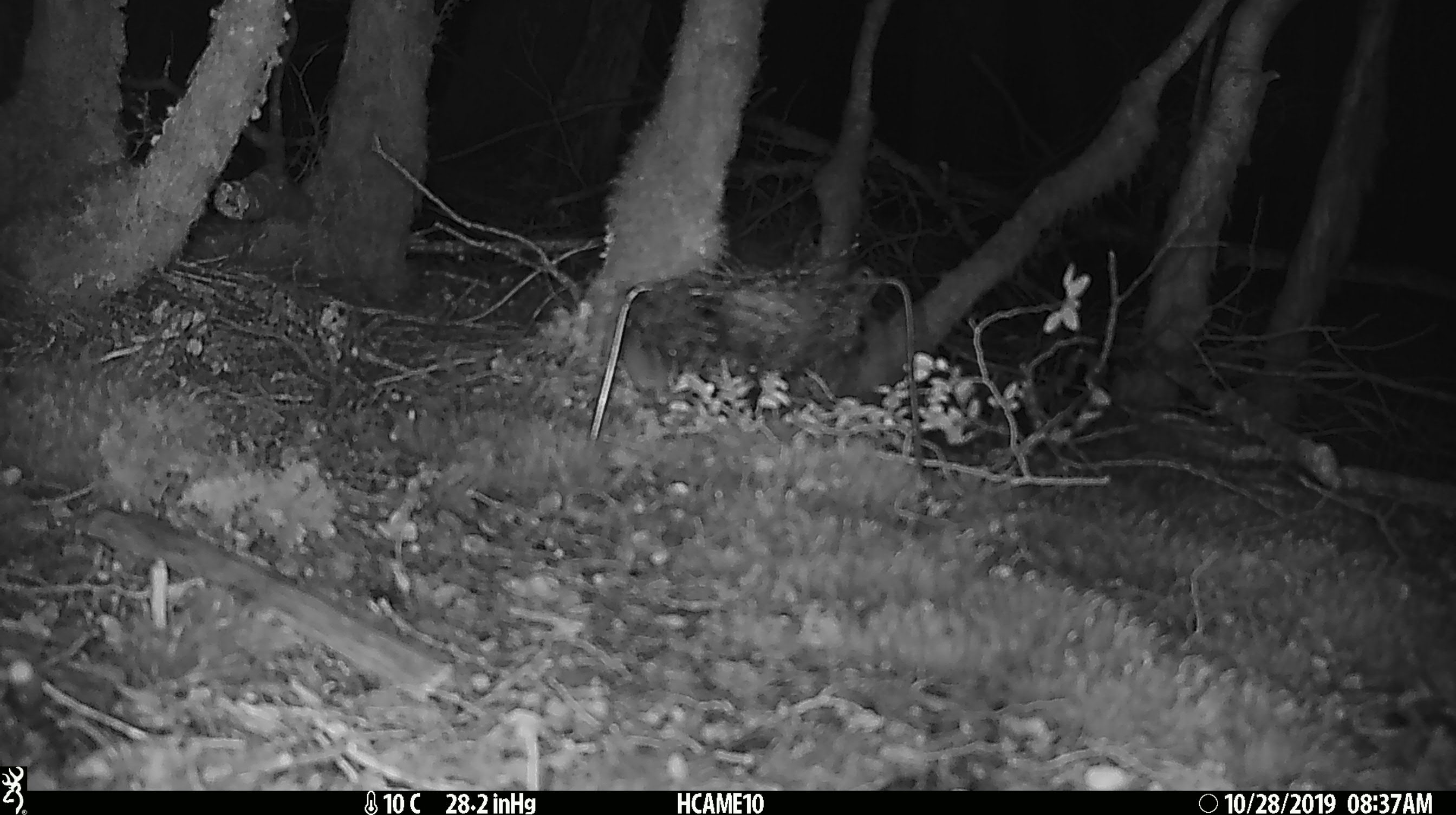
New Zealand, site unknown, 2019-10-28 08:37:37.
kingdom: Animalia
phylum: Chordata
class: Mammalia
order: Rodentia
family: Muridae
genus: Mus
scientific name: Mus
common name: mouse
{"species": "mouse (Mus)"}